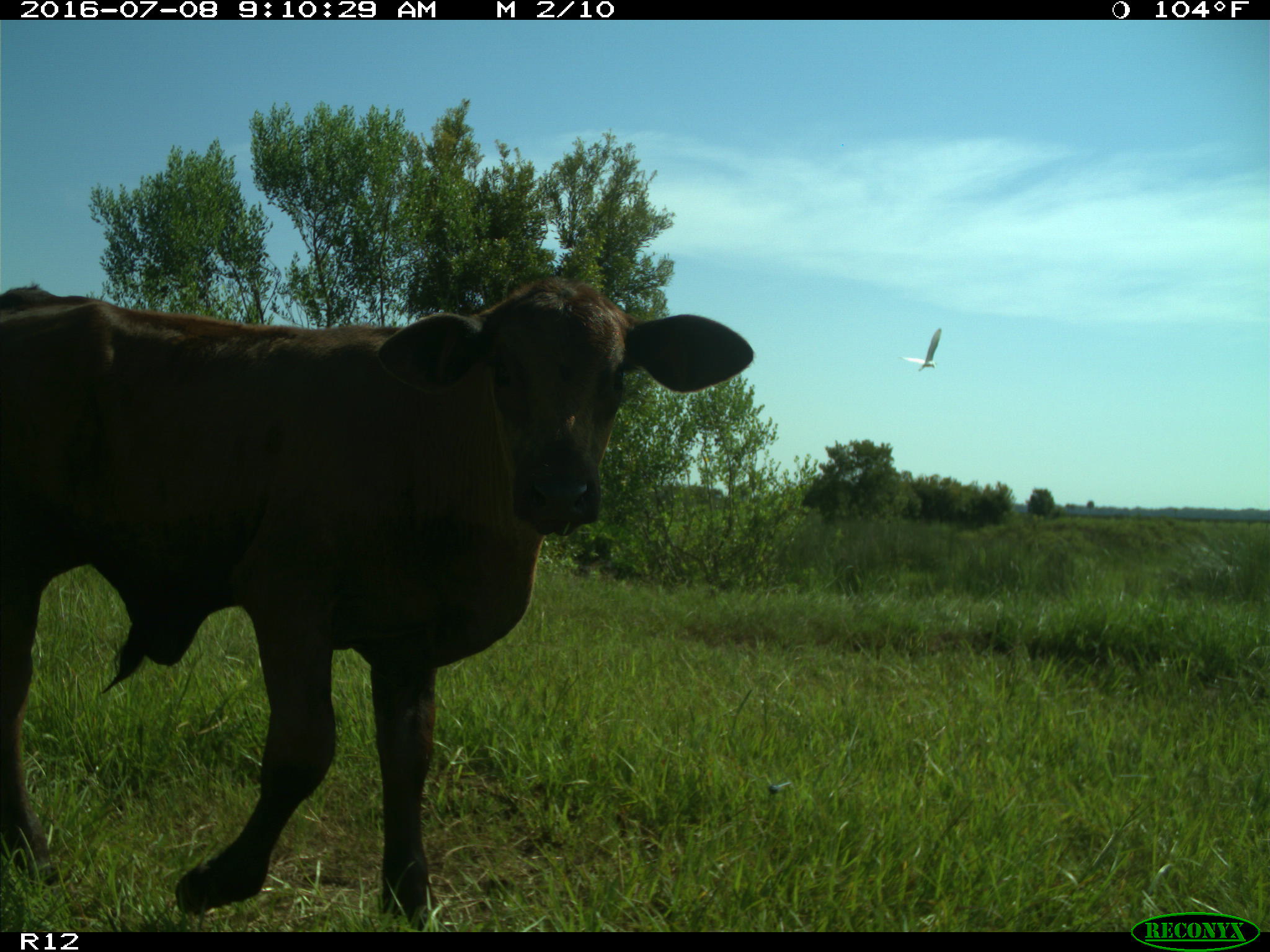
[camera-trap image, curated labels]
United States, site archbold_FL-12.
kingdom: Animalia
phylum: Chordata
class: Mammalia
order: Artiodactyla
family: Bovidae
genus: Bos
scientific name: Bos taurus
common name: domestic cow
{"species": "Bos taurus (domestic cow)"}